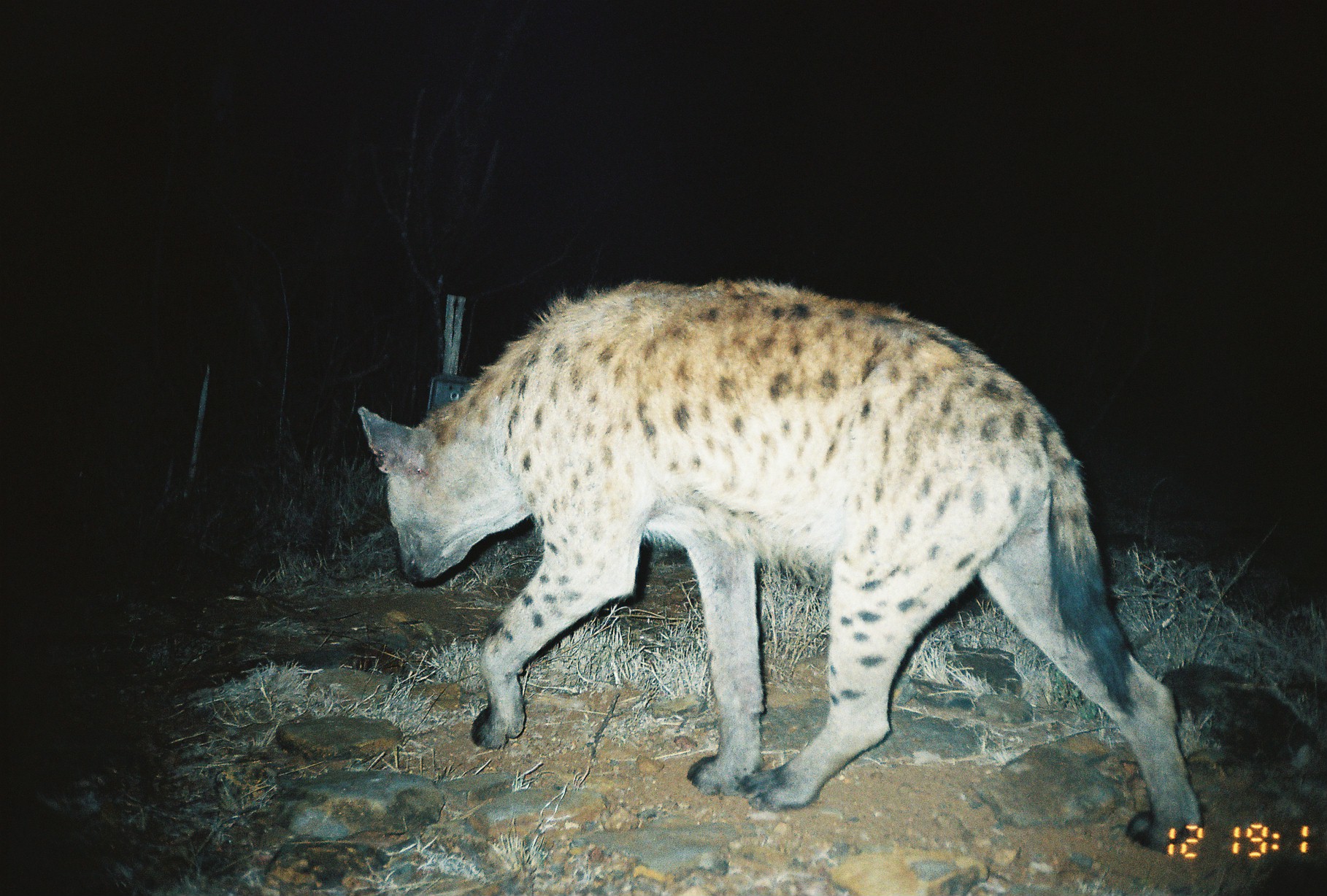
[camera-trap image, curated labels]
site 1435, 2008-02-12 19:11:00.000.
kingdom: Animalia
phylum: Chordata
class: Mammalia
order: Carnivora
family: Hyaenidae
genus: Crocuta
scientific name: Crocuta crocuta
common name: spotted hyena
Crocuta crocuta (spotted hyena), count 1.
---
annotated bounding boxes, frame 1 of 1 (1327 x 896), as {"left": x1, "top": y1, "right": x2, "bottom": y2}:
crocuta crocuta: {"left": 355, "top": 278, "right": 1201, "bottom": 851}